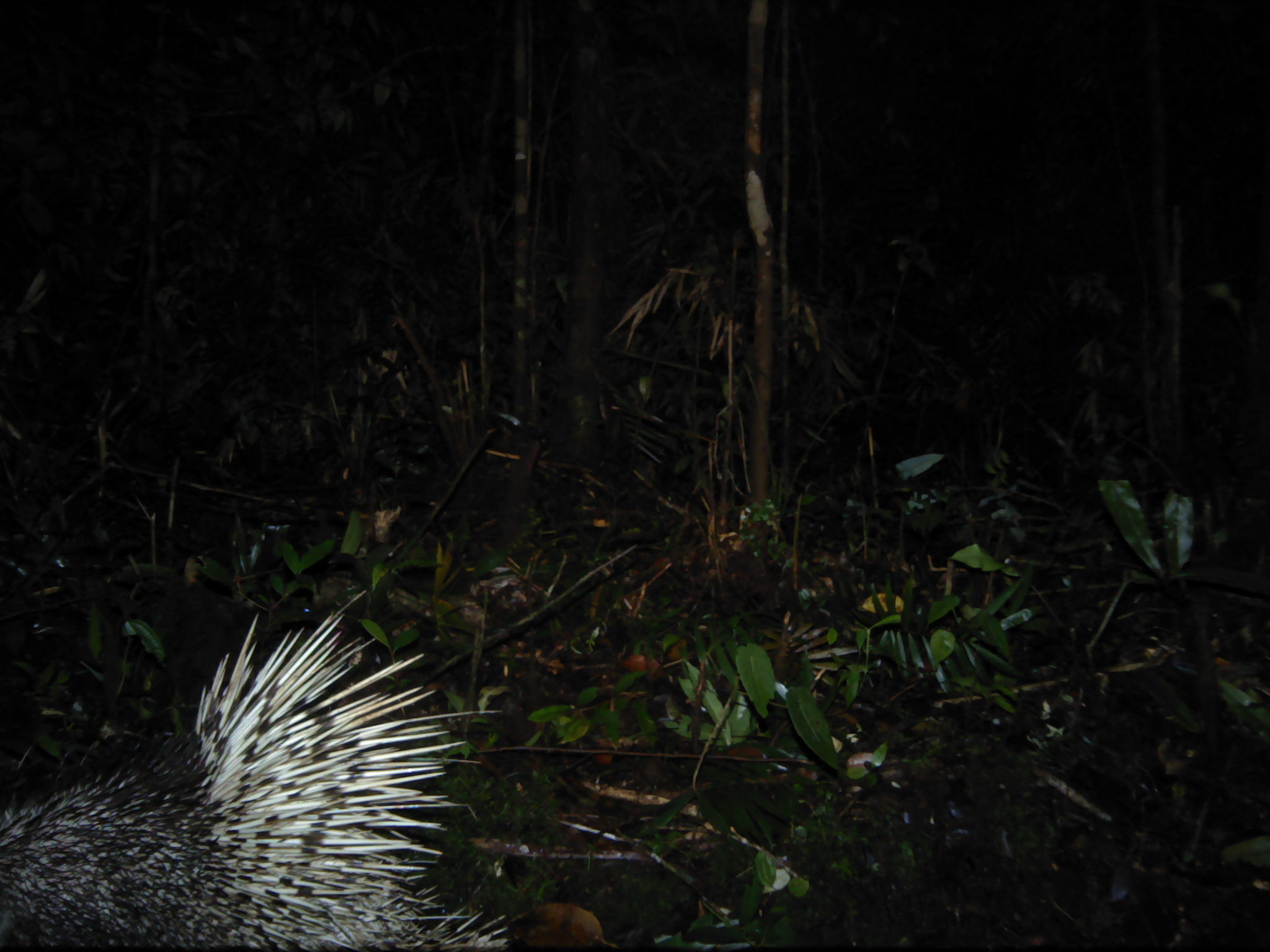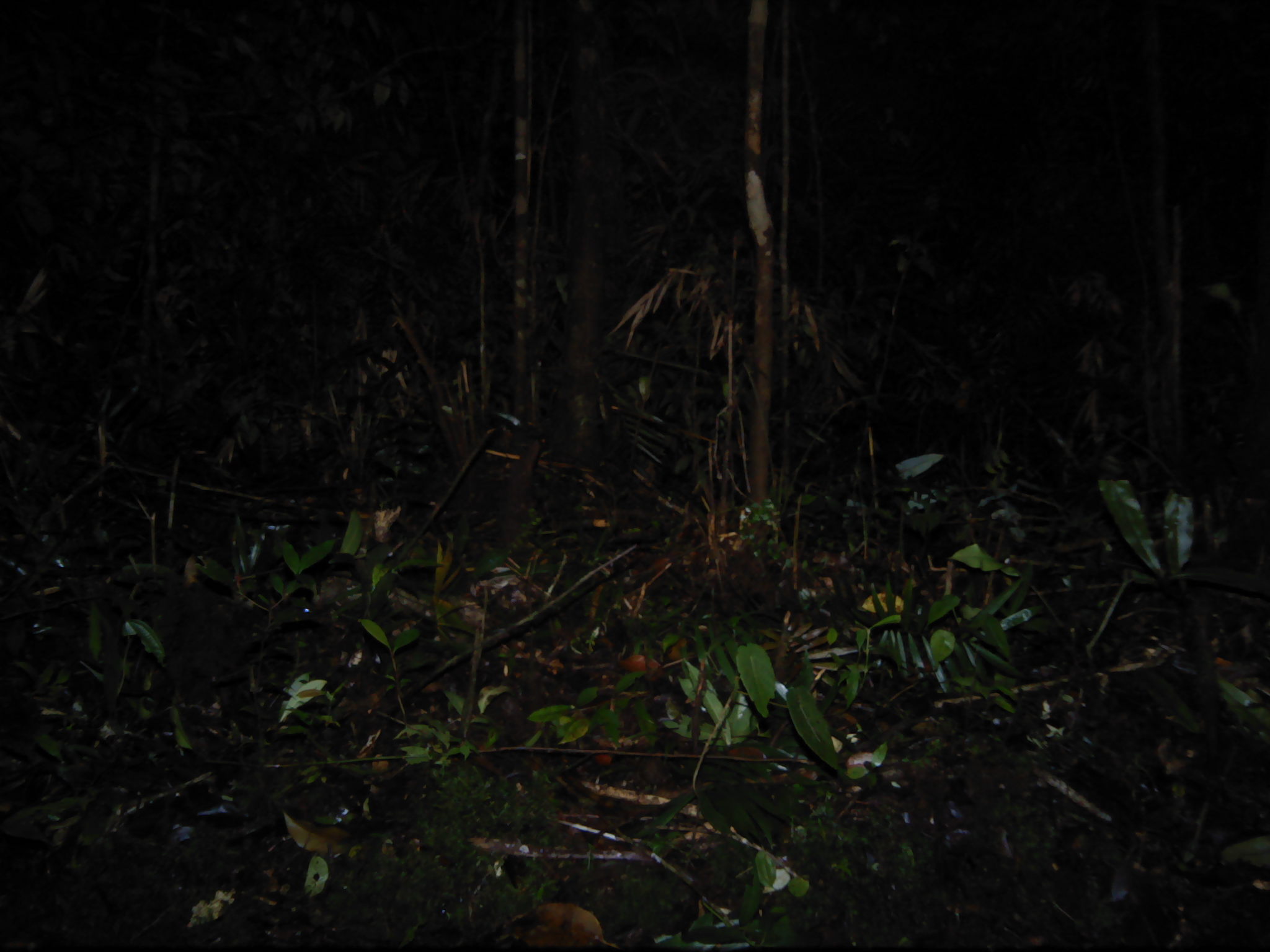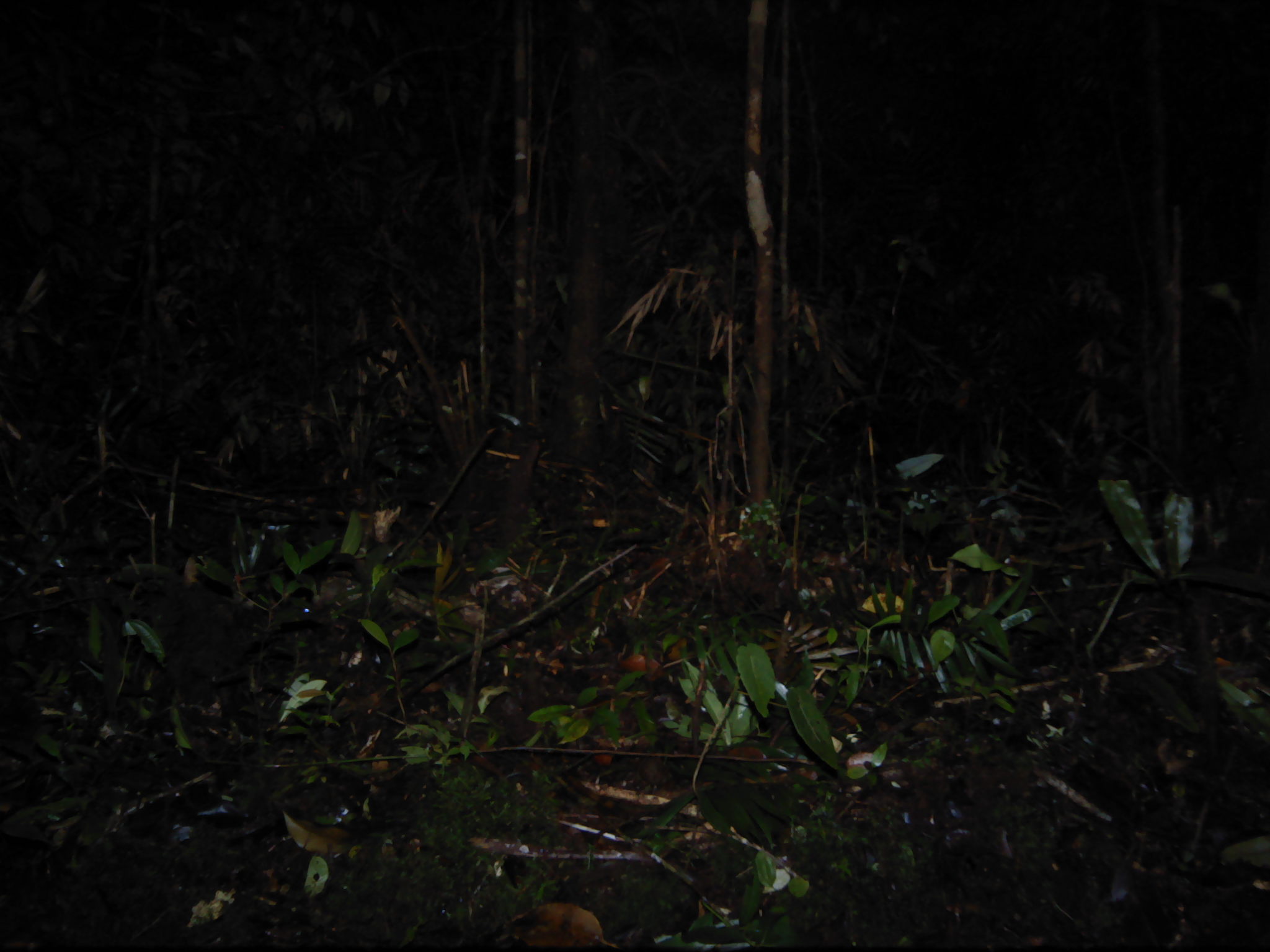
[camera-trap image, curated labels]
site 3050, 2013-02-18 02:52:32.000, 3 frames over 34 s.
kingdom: Animalia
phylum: Chordata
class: Mammalia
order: Rodentia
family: Hystricidae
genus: Hystrix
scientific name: Hystrix brachyura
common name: east asian porcupine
Hystrix brachyura (east asian porcupine), count 1.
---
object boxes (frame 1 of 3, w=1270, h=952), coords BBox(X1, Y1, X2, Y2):
hystrix brachyura: BBox(0, 584, 513, 951)